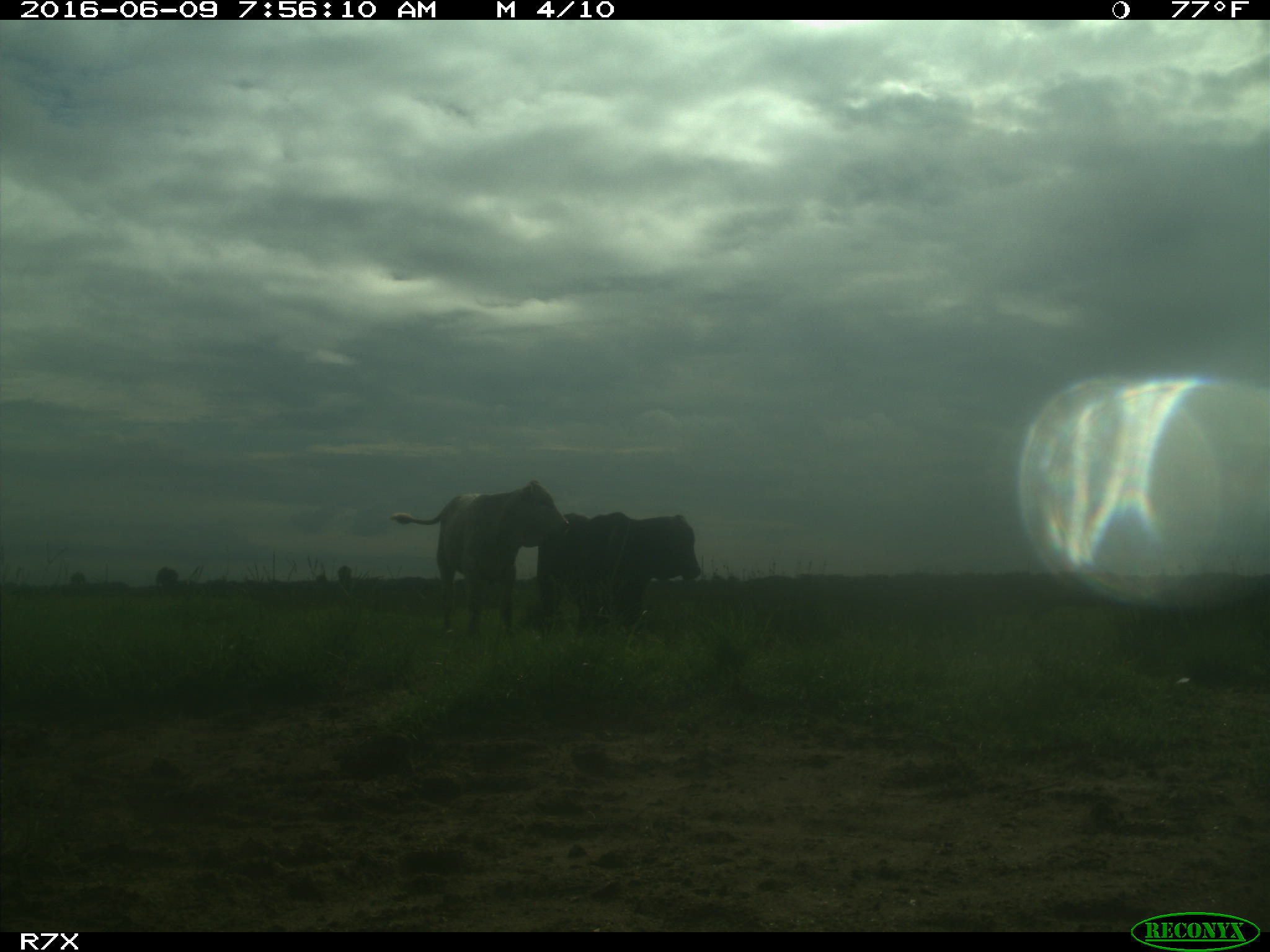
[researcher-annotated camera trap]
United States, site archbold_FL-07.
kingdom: Animalia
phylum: Chordata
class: Mammalia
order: Artiodactyla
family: Bovidae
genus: Bos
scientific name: Bos taurus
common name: domestic cow